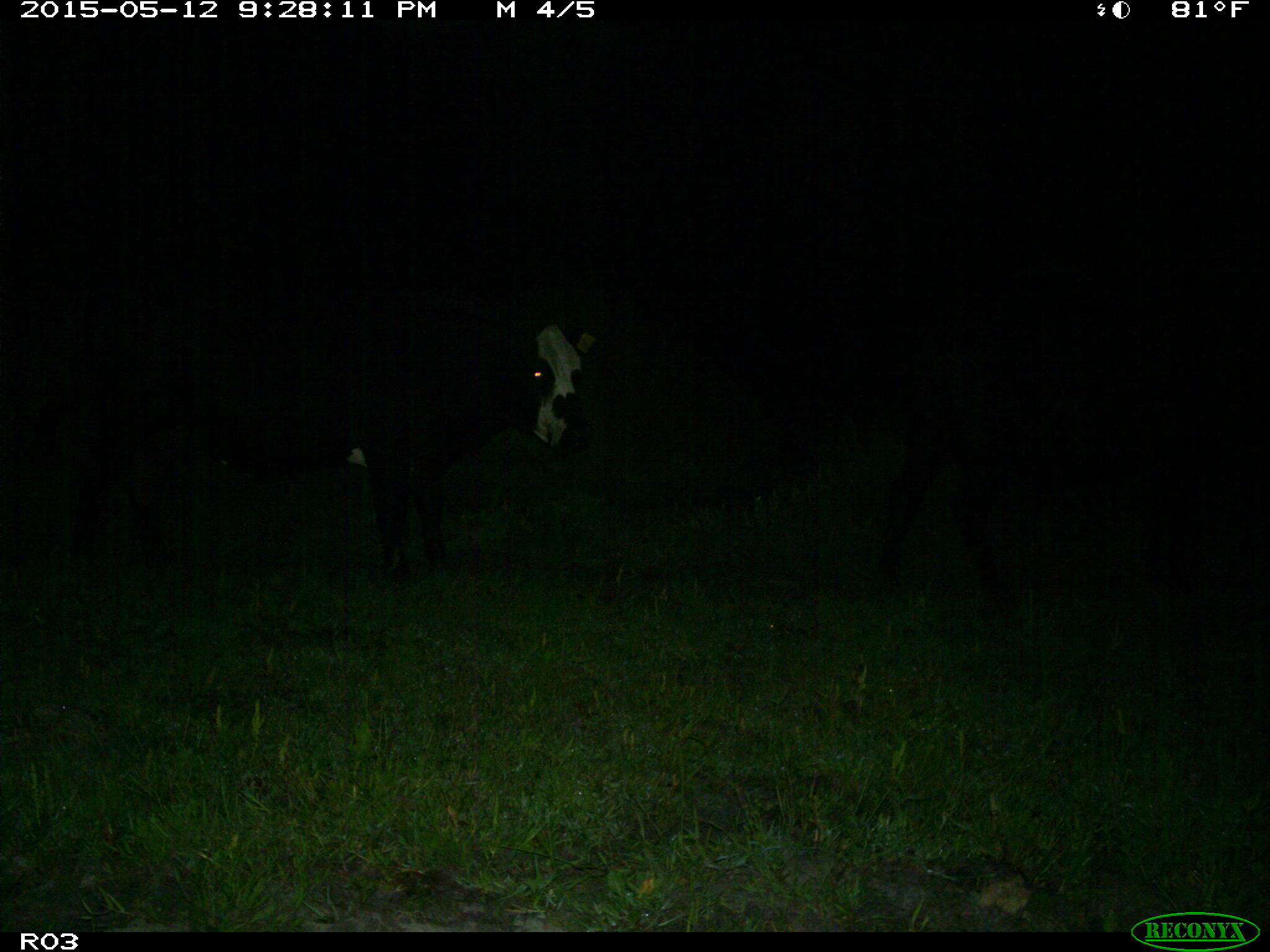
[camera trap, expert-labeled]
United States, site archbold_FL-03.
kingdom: Animalia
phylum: Chordata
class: Mammalia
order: Artiodactyla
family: Bovidae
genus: Bos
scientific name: Bos taurus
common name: domestic cow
Bos taurus (domestic cow).